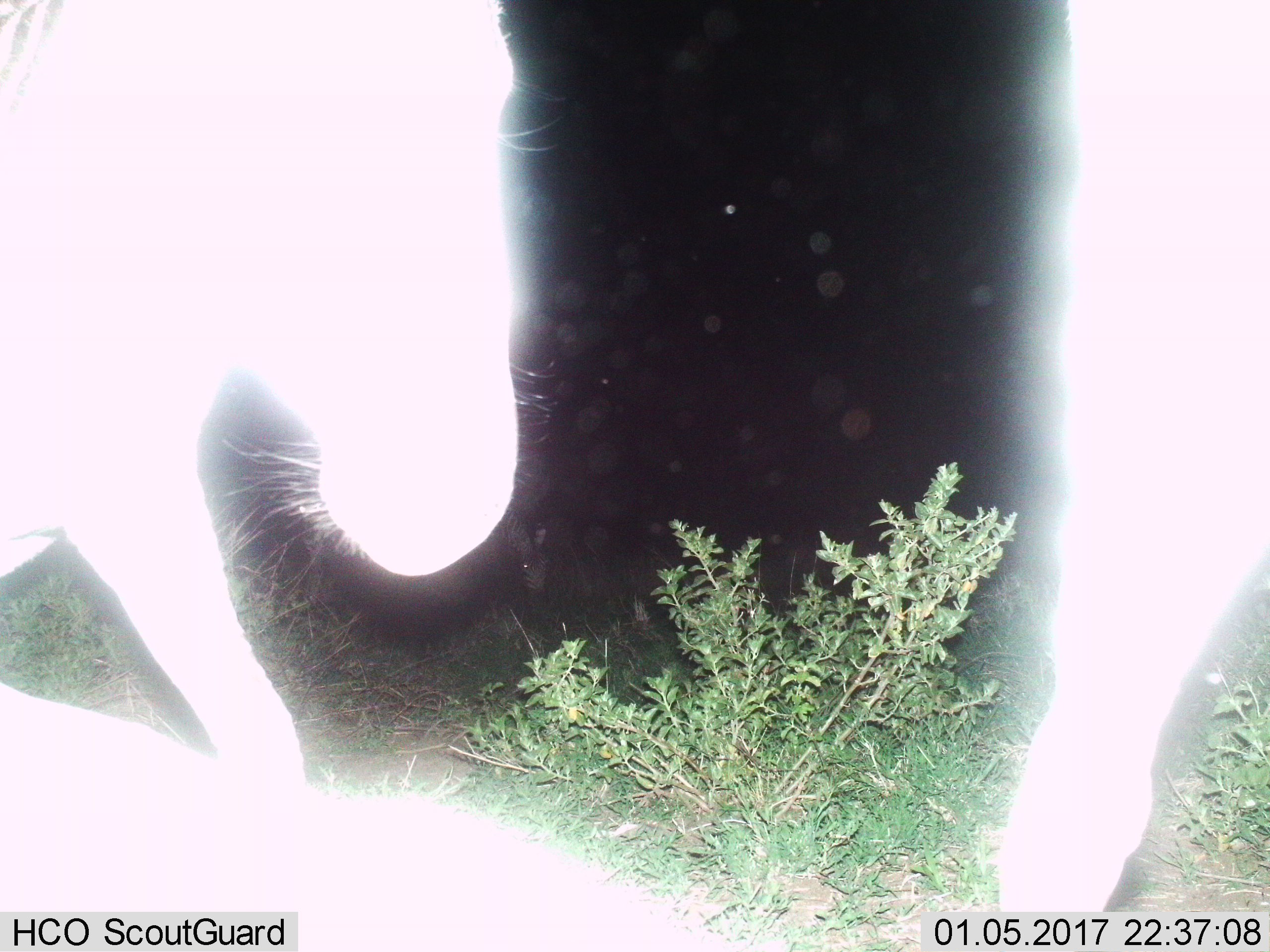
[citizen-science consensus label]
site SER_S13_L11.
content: unidentified animal